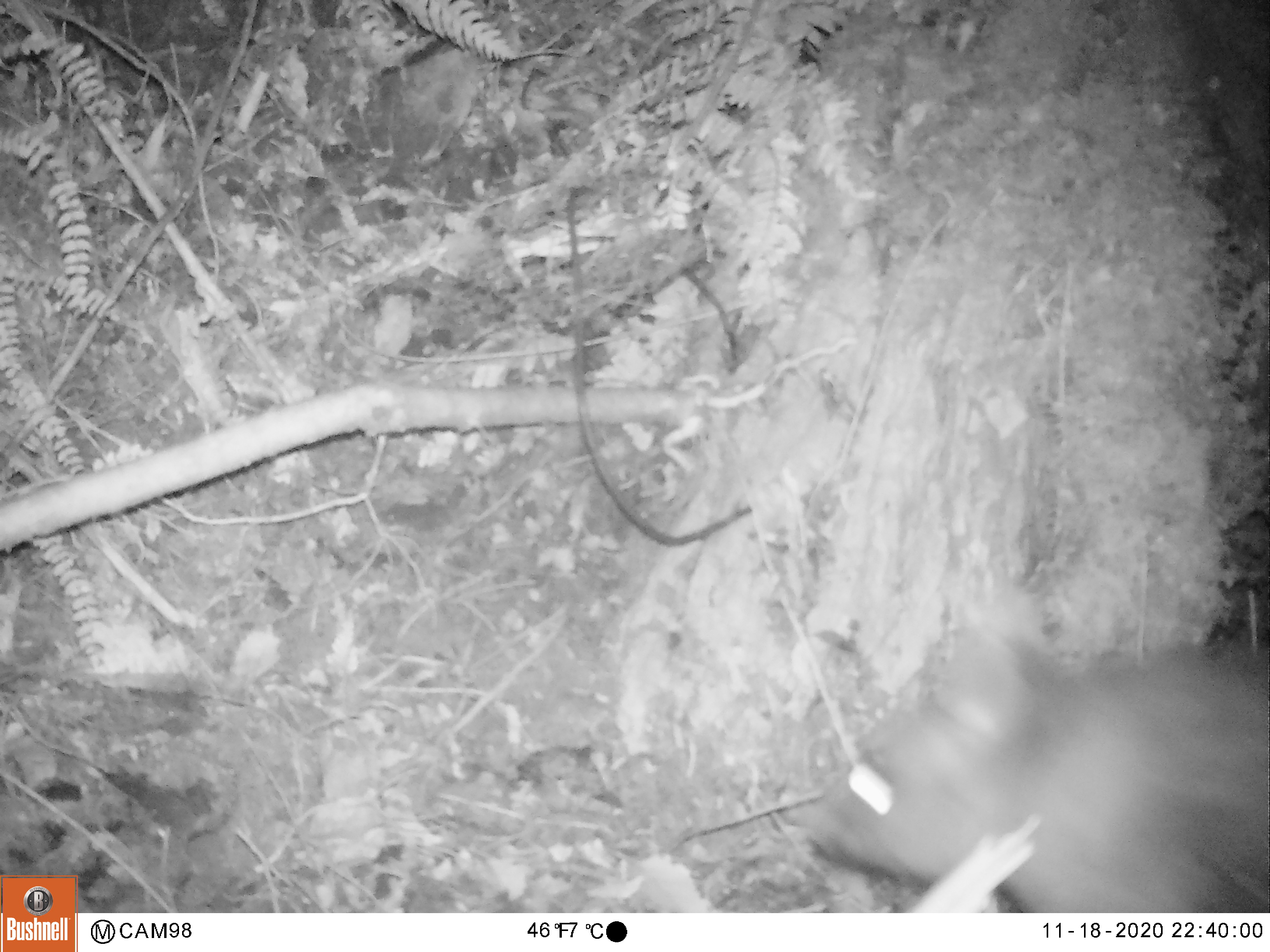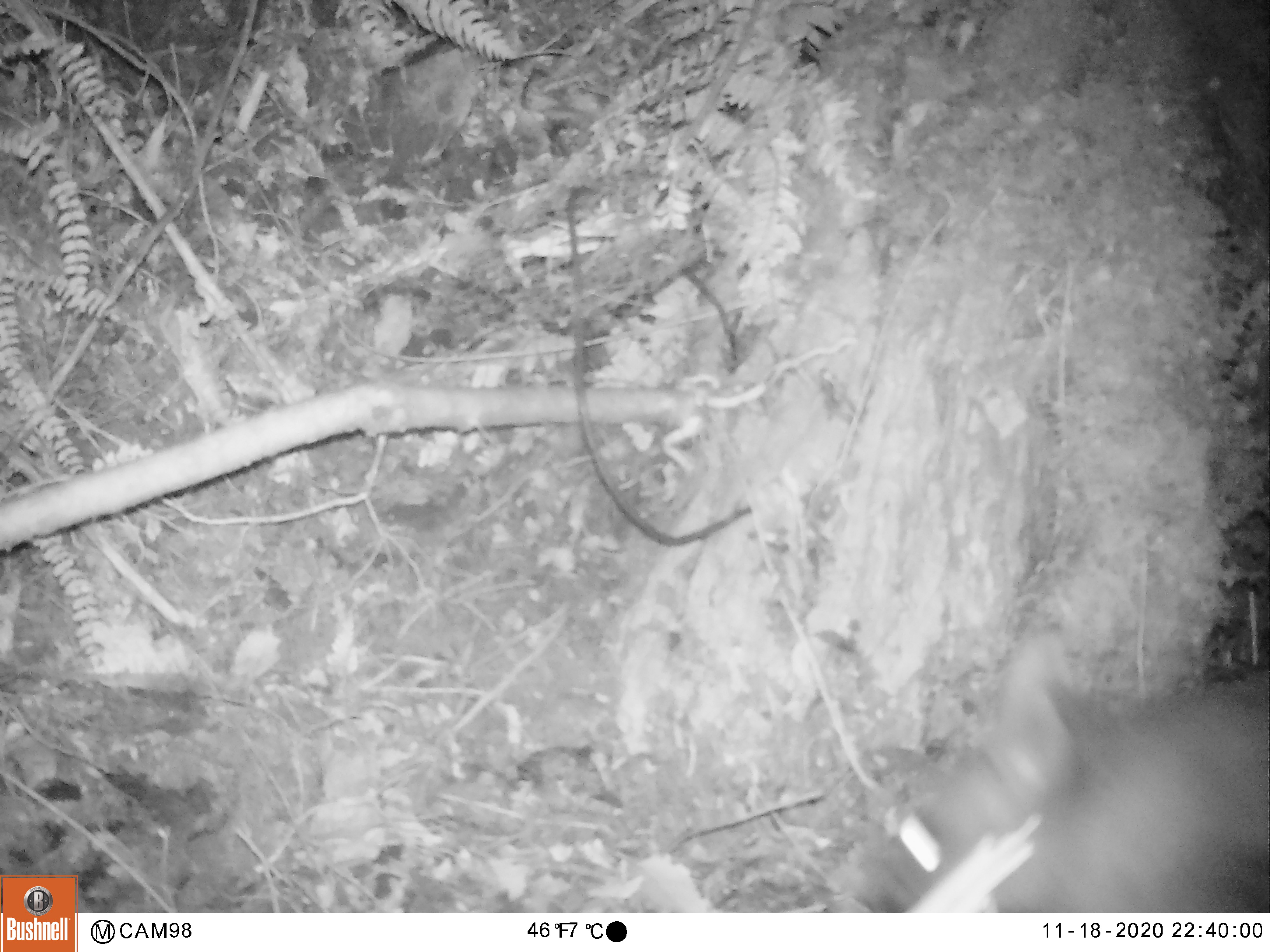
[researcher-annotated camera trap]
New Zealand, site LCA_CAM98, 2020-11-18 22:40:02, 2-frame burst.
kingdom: Animalia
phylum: Chordata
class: Mammalia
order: Diprotodontia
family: Phalangeridae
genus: Trichosurus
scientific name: Trichosurus vulpecula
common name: common brushtail possum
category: possum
Possum (common brushtail possum) (Trichosurus vulpecula).